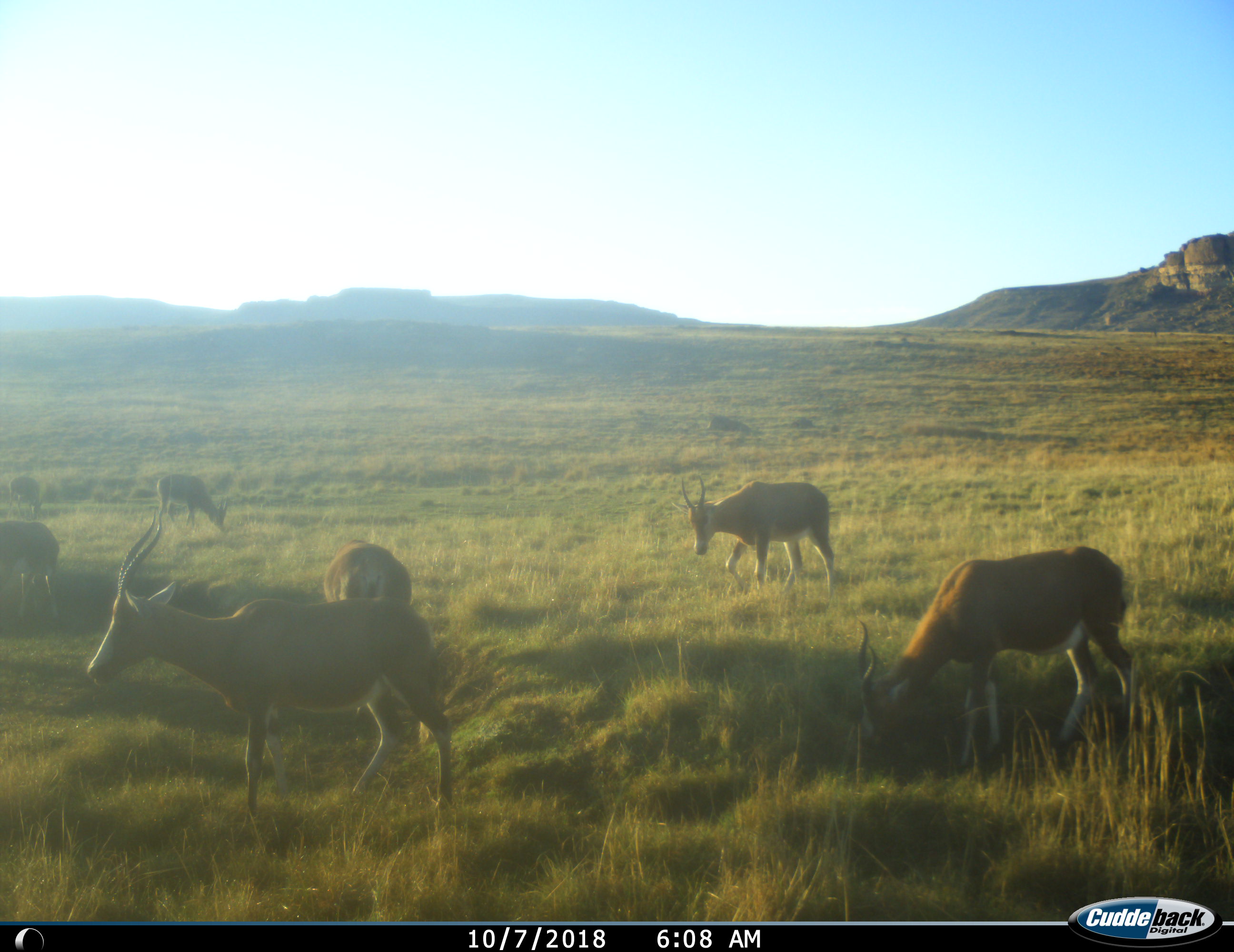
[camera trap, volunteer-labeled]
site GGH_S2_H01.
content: unidentified animal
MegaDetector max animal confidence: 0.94